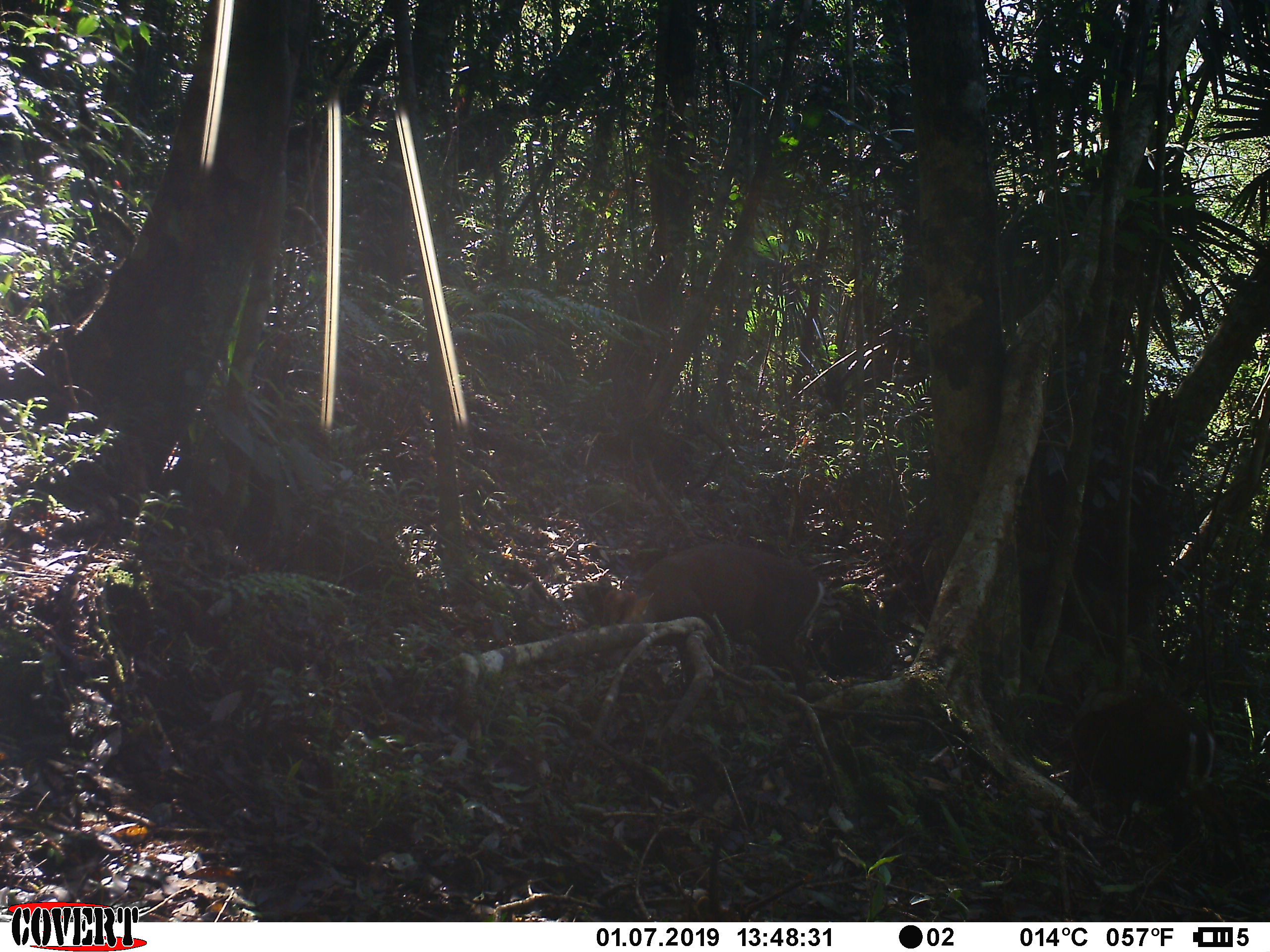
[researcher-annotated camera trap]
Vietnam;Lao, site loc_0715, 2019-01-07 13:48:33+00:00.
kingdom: Animalia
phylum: Chordata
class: Mammalia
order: Artiodactyla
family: Cervidae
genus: Muntiacus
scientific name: Muntiacus rooseveltorum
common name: roosevelt's muntjac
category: roosevelts muntjac group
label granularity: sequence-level